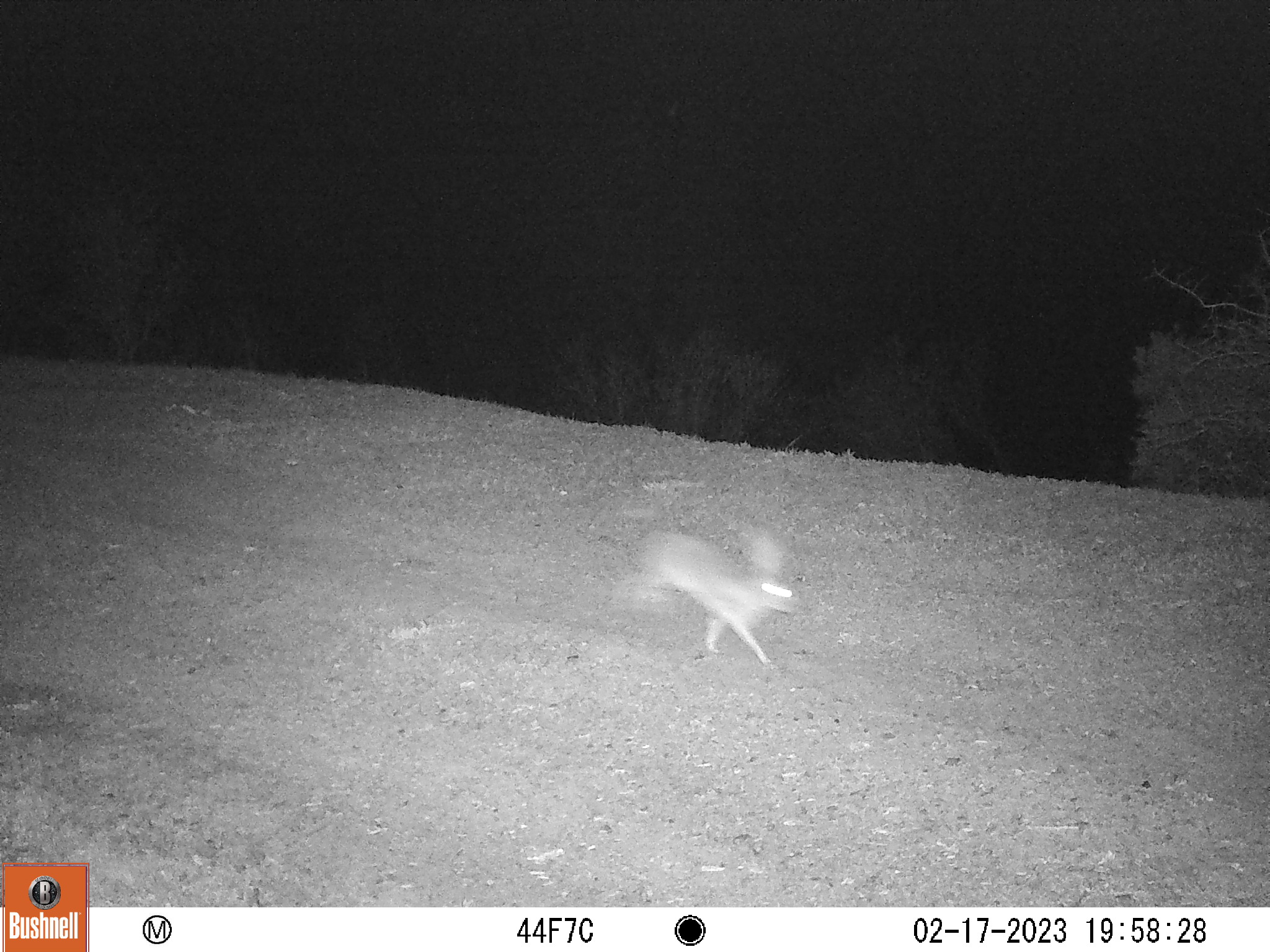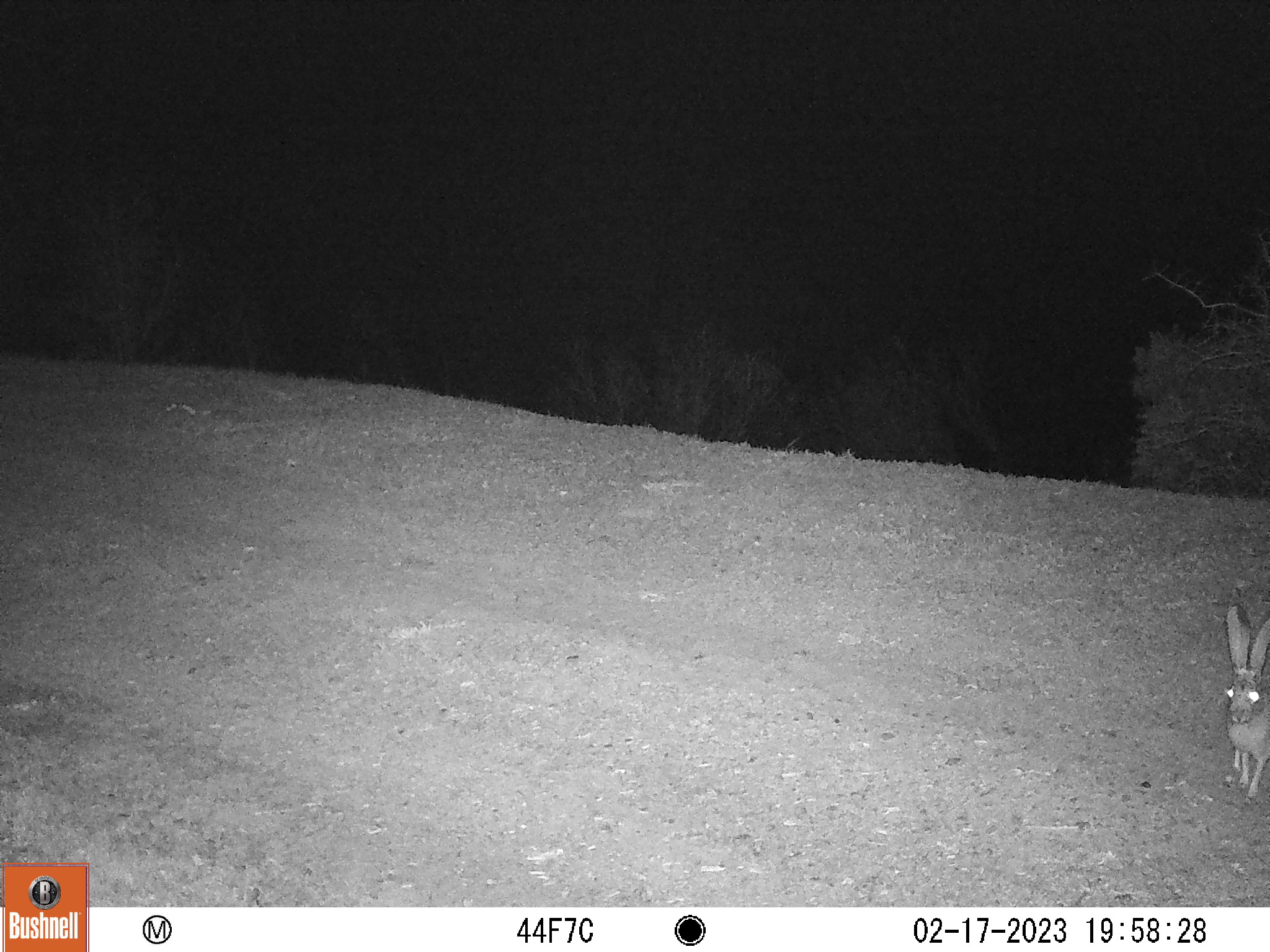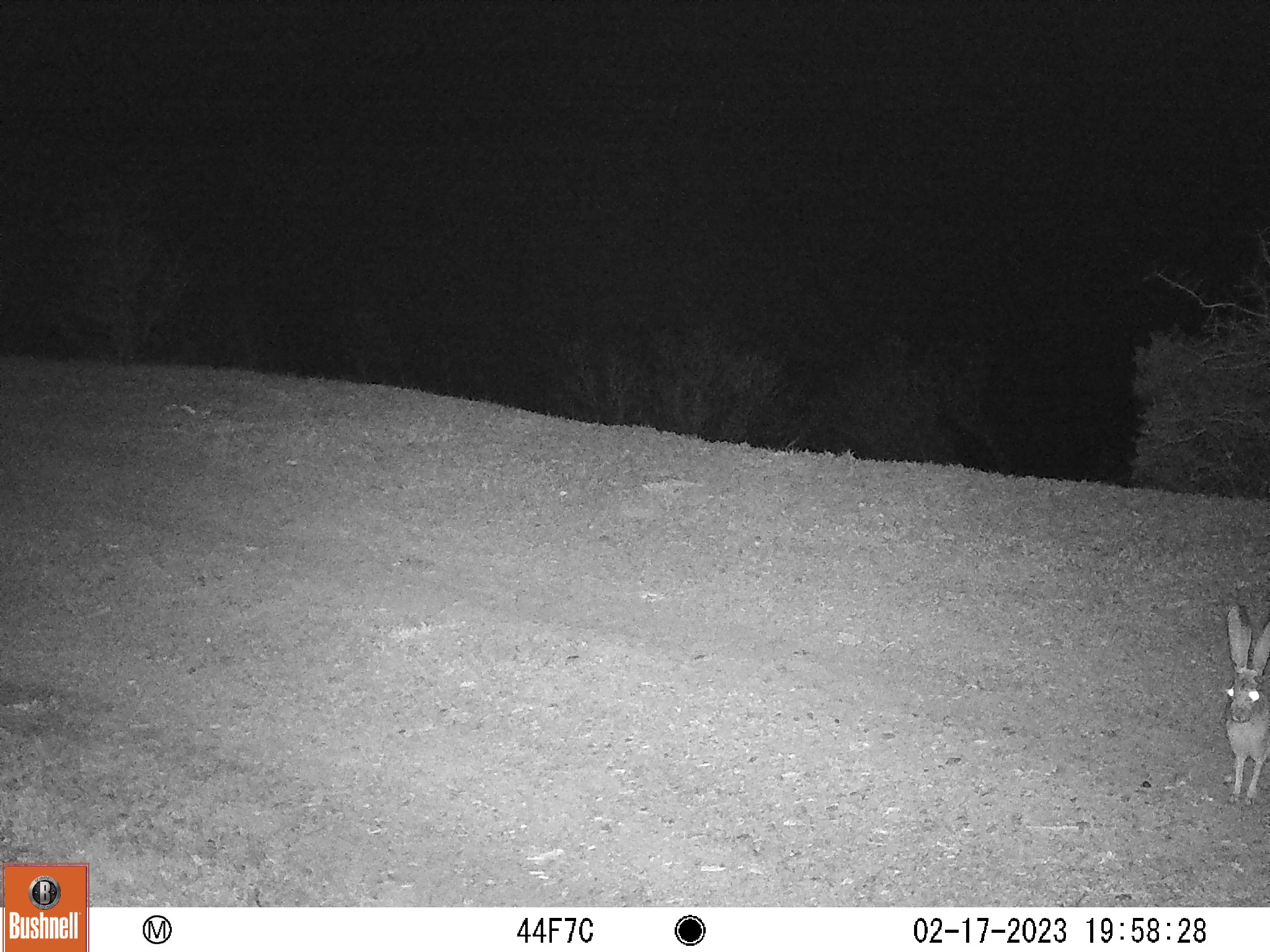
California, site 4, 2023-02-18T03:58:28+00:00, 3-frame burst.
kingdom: Animalia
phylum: Chordata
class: Mammalia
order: Lagomorpha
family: Leporidae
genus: Lepus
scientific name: Lepus californicus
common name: black-tailed jackrabbit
Black-tailed jackrabbit (Lepus californicus).